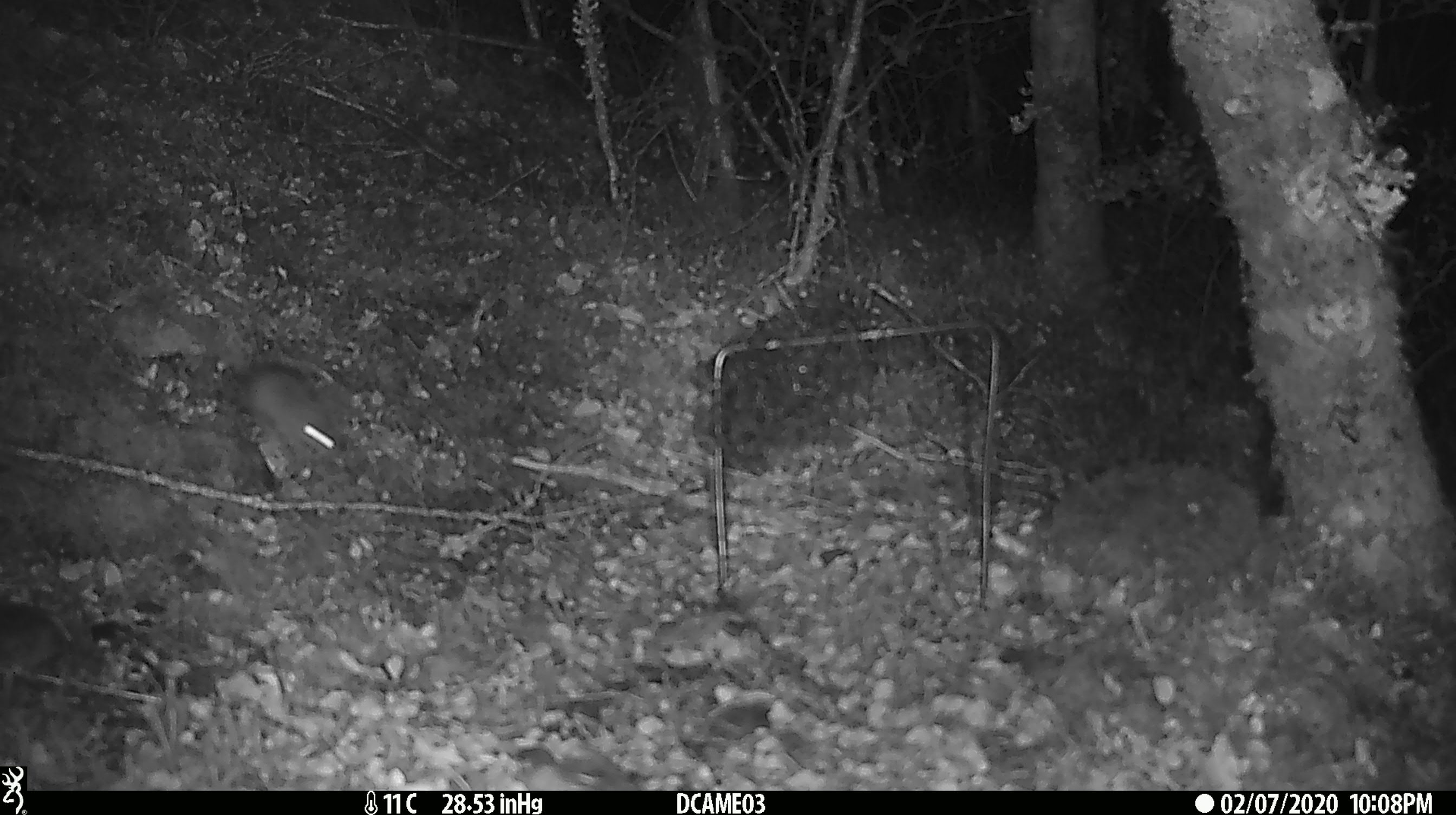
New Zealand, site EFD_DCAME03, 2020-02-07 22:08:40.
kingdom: Animalia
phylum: Chordata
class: Mammalia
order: Rodentia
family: Muridae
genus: Mus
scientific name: Mus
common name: mouse